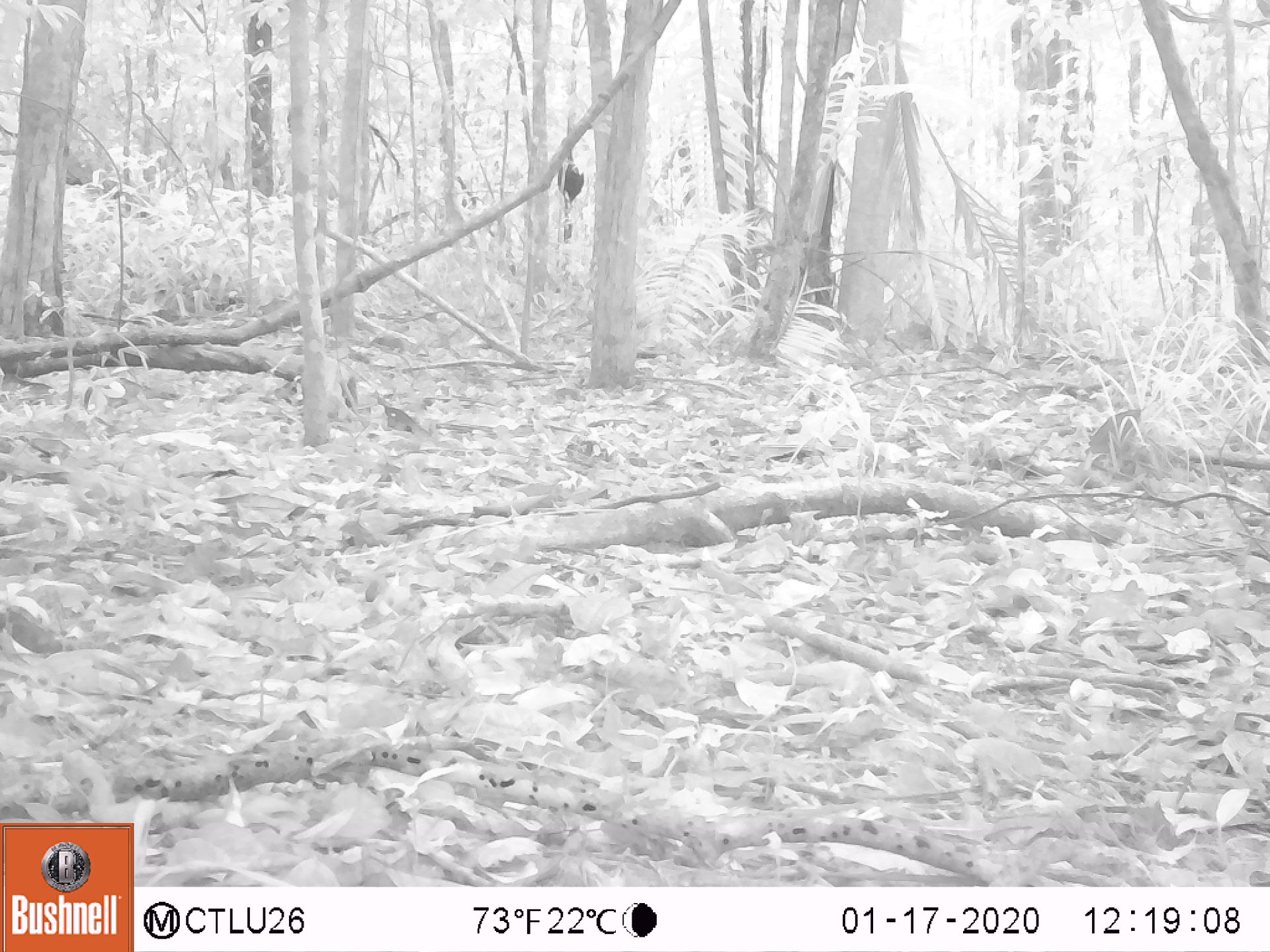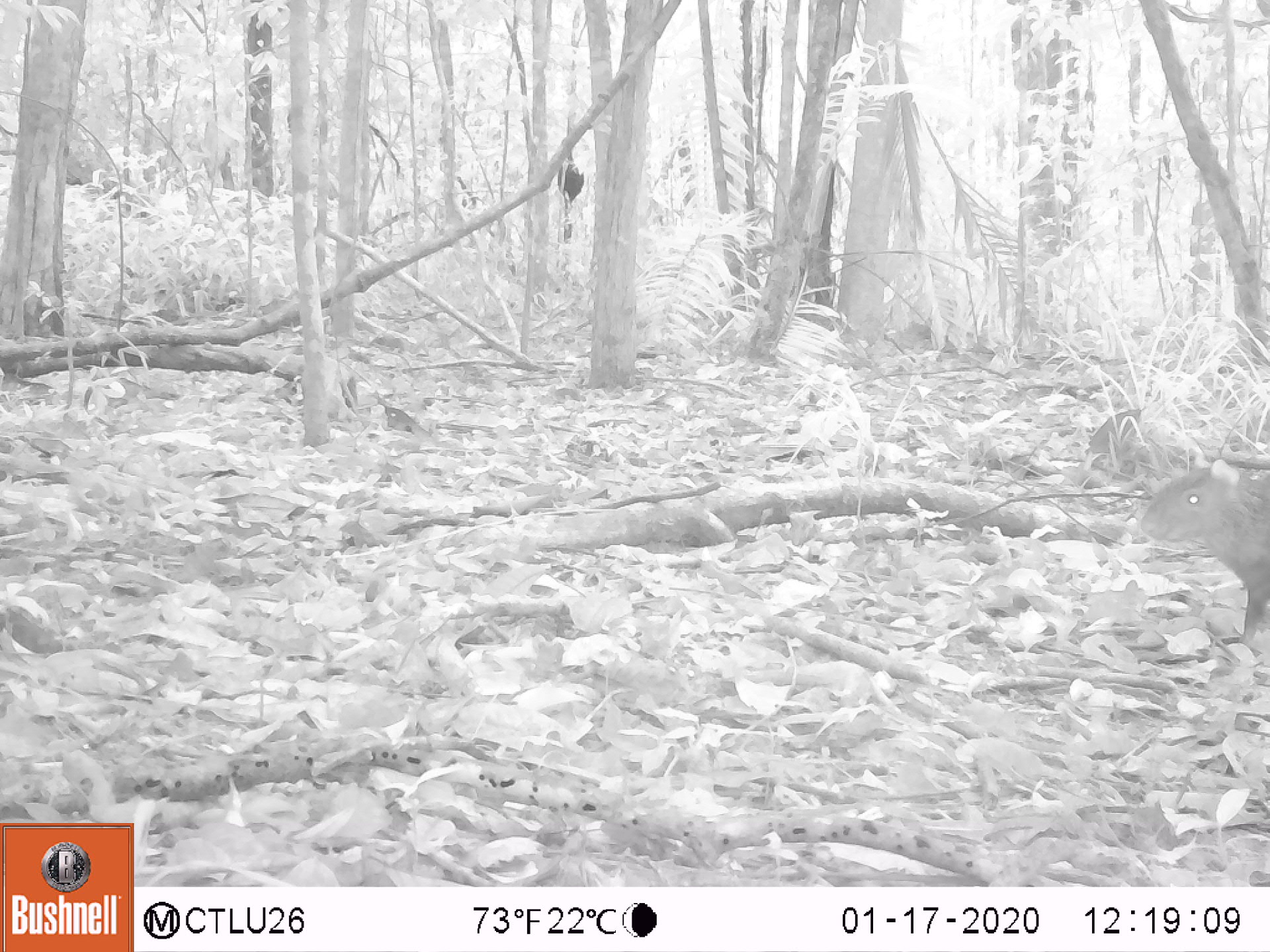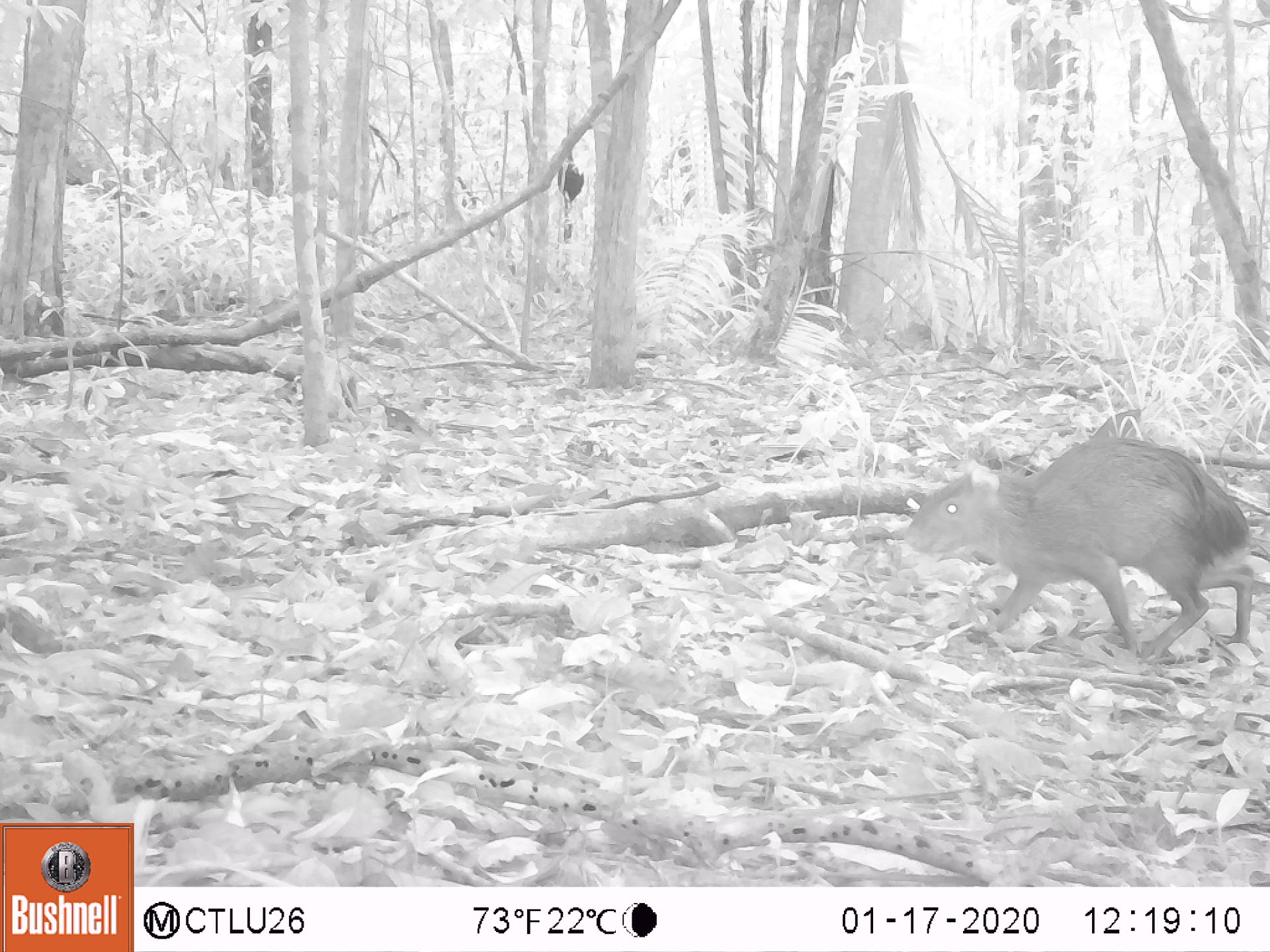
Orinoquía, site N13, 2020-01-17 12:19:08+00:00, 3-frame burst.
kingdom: Animalia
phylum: Chordata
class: Mammalia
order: Rodentia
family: Dasyproctidae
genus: Dasyprocta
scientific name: Dasyprocta fuliginosa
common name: black agouti